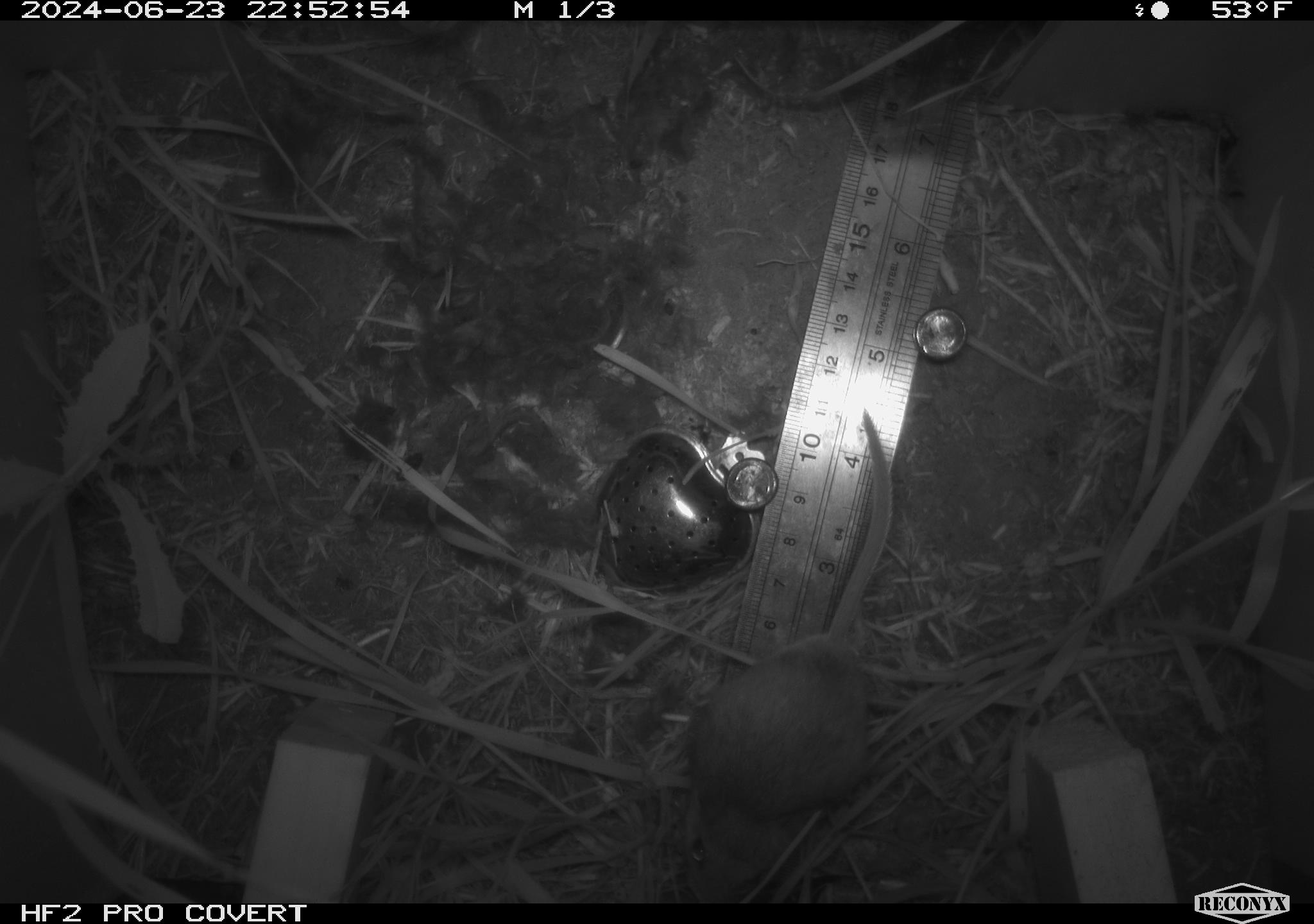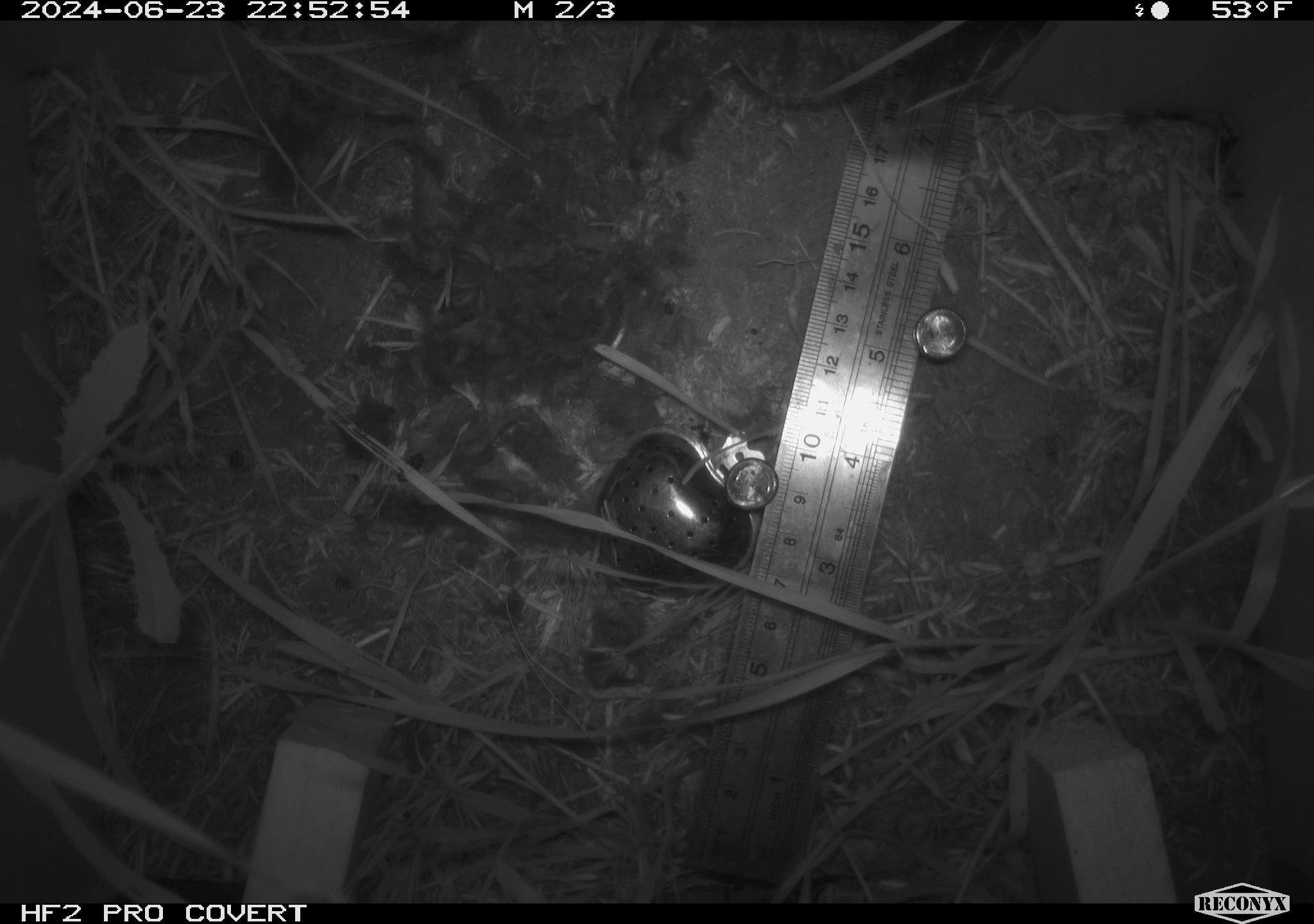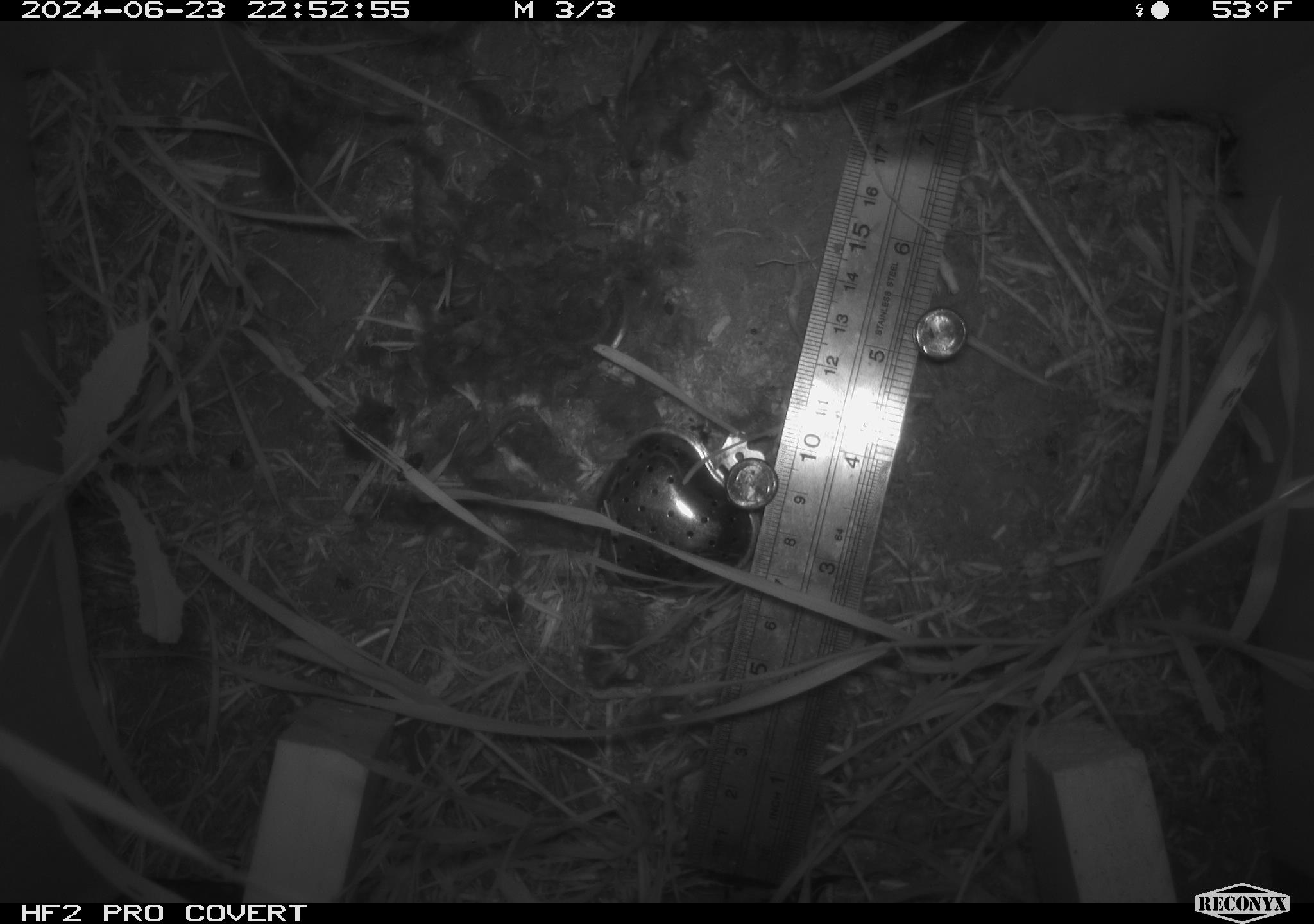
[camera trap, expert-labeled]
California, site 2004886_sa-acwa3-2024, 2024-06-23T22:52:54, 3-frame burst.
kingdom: Animalia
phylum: Chordata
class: Mammalia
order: Rodentia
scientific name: Rodentia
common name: mouse species